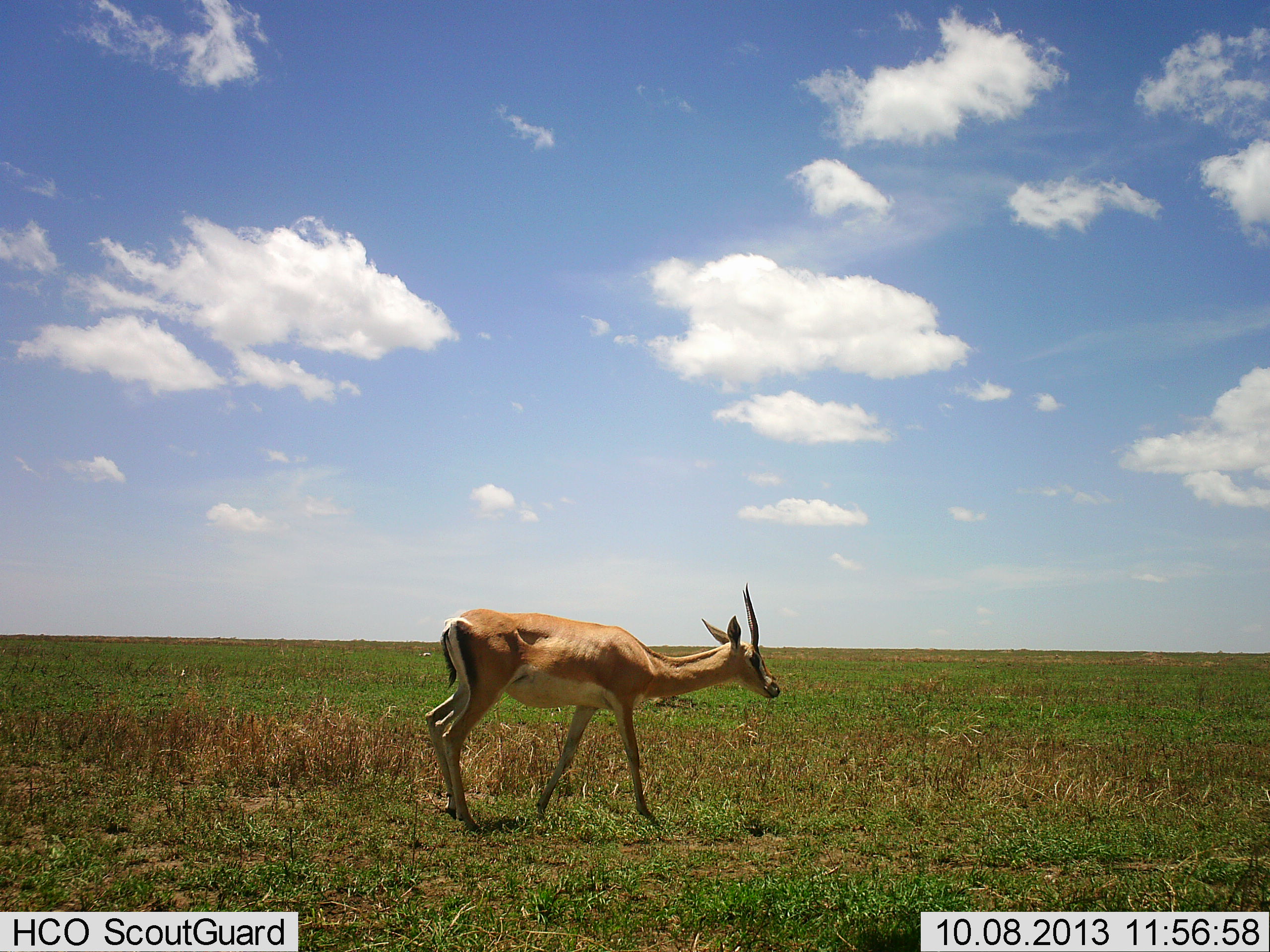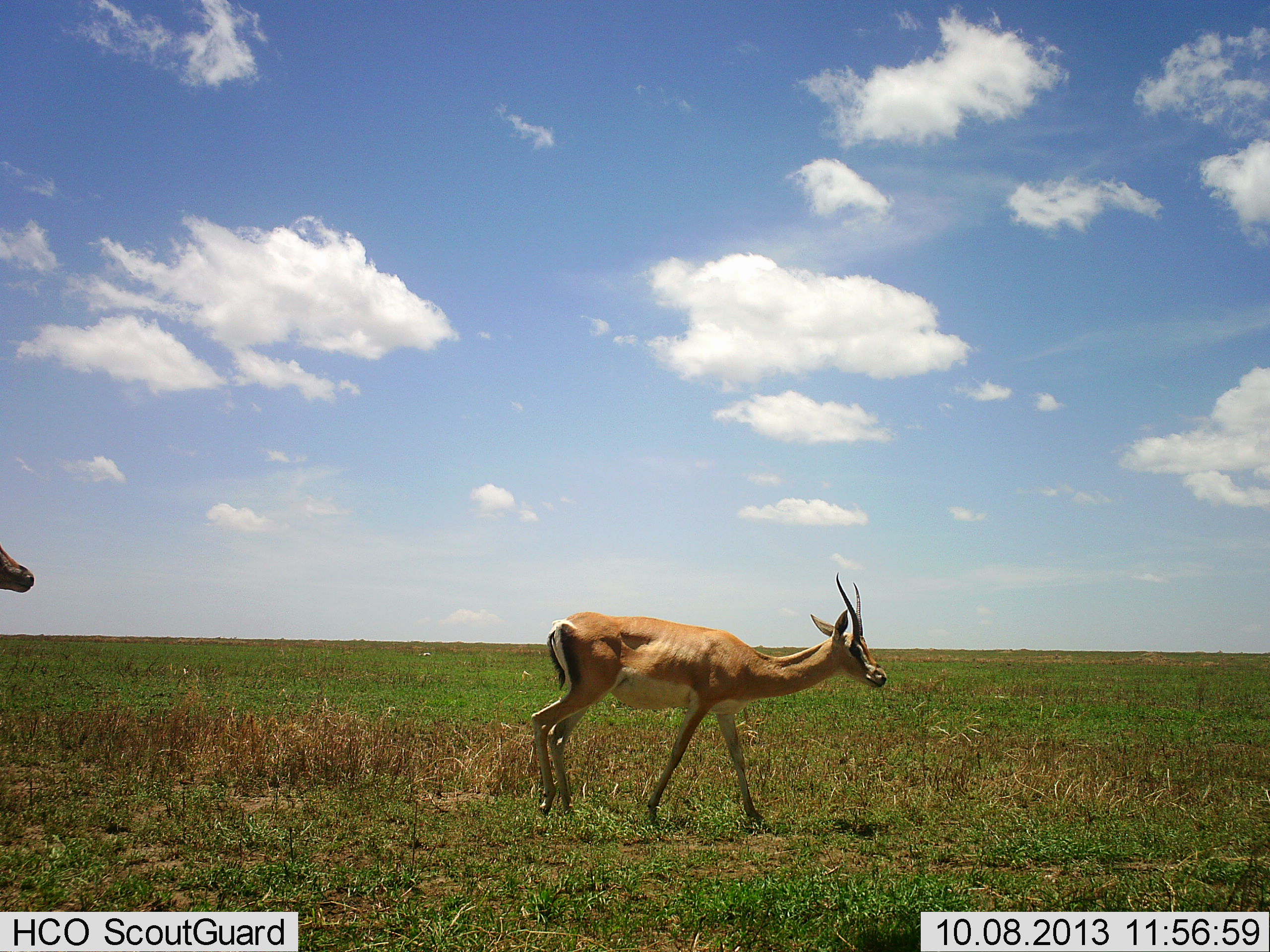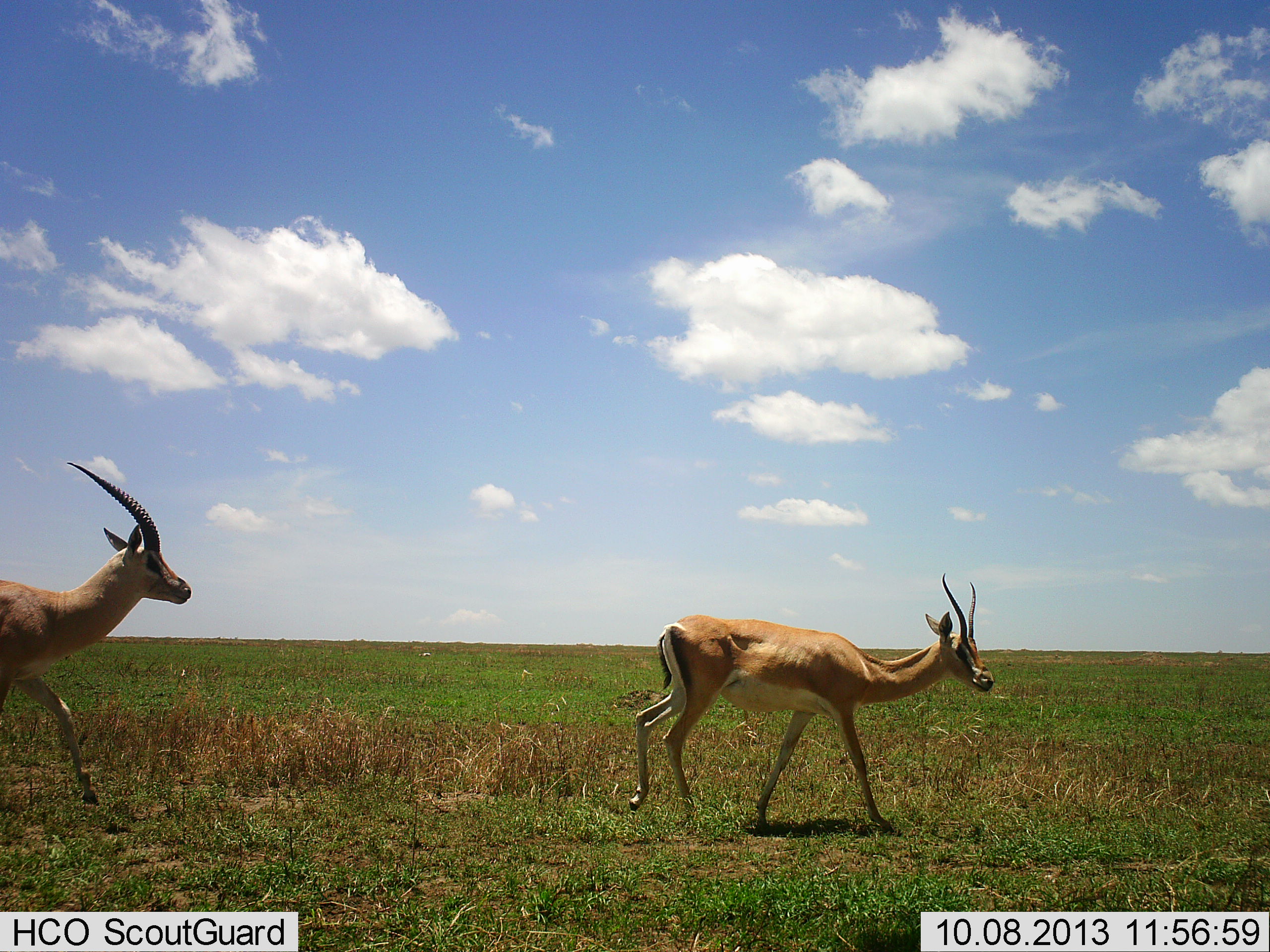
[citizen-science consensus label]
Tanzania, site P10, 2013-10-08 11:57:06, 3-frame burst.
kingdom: Animalia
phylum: Chordata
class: Mammalia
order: Artiodactyla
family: Bovidae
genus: Nanger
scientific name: Nanger granti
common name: grant's gazelle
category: gazellegrants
Gazellegrants (grant's gazelle) (Nanger granti), count 2. Behavior (volunteer vote fractions): standing 0%, resting 0%, moving 100%, interacting 0%. Young present (vote fraction): 0%. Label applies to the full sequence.